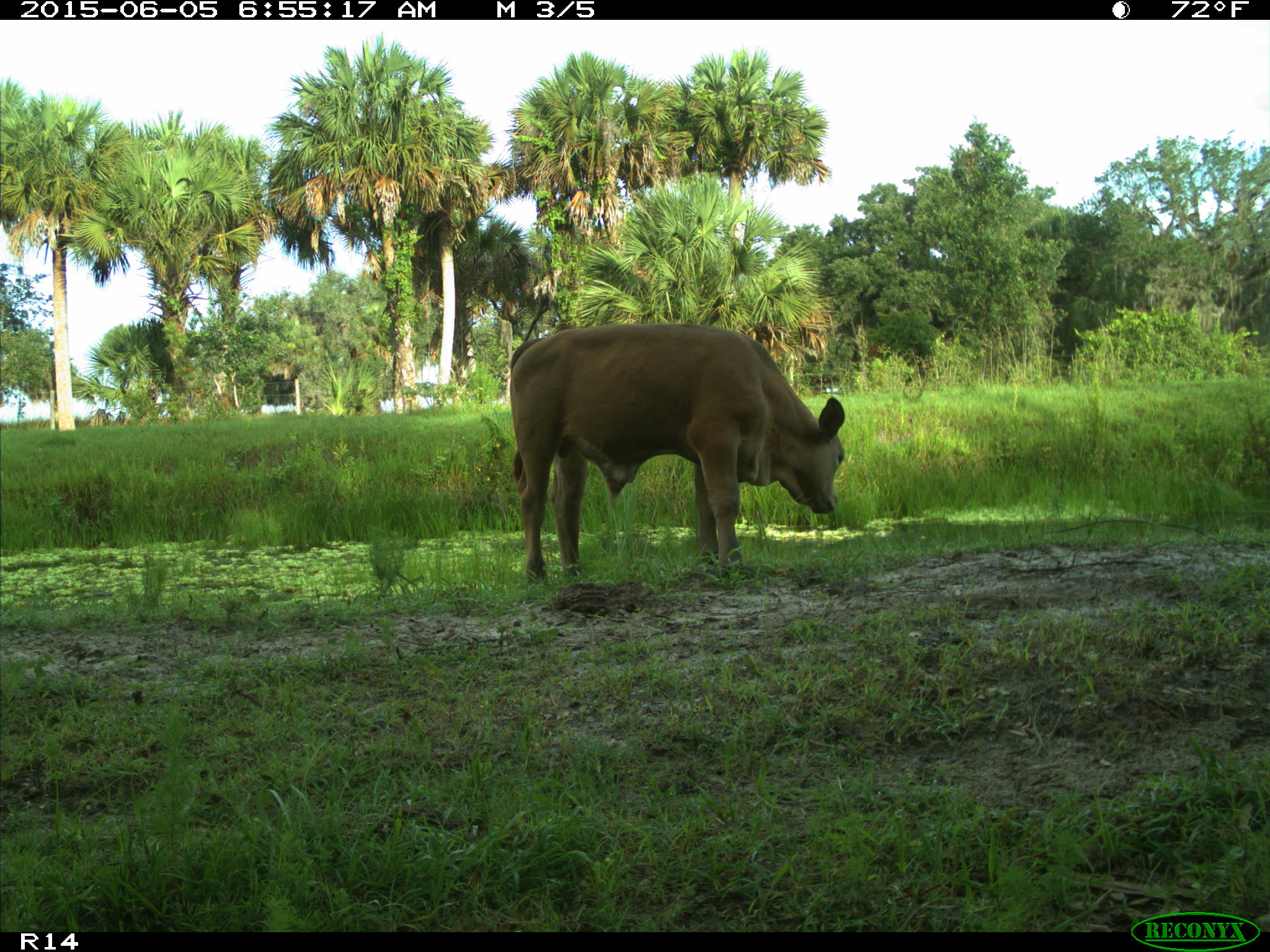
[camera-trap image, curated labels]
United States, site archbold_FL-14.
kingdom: Animalia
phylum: Chordata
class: Mammalia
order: Artiodactyla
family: Bovidae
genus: Bos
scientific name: Bos taurus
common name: domestic cow